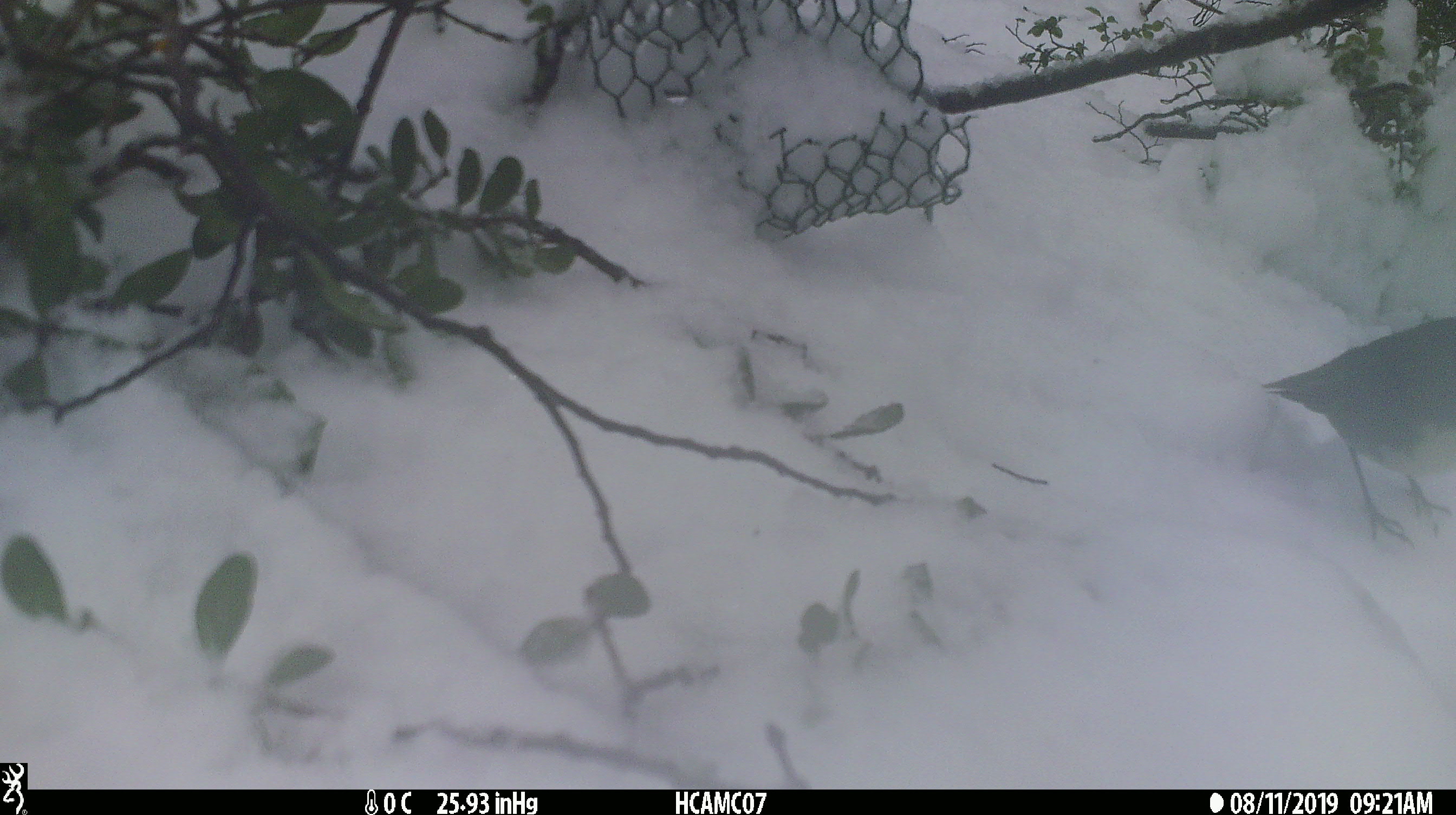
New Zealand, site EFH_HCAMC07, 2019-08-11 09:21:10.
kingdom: Animalia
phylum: Chordata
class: Aves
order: Passeriformes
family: Petroicidae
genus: Petroica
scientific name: Petroica australis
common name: new zealand robin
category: robin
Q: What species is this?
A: Robin (new zealand robin) (Petroica australis).